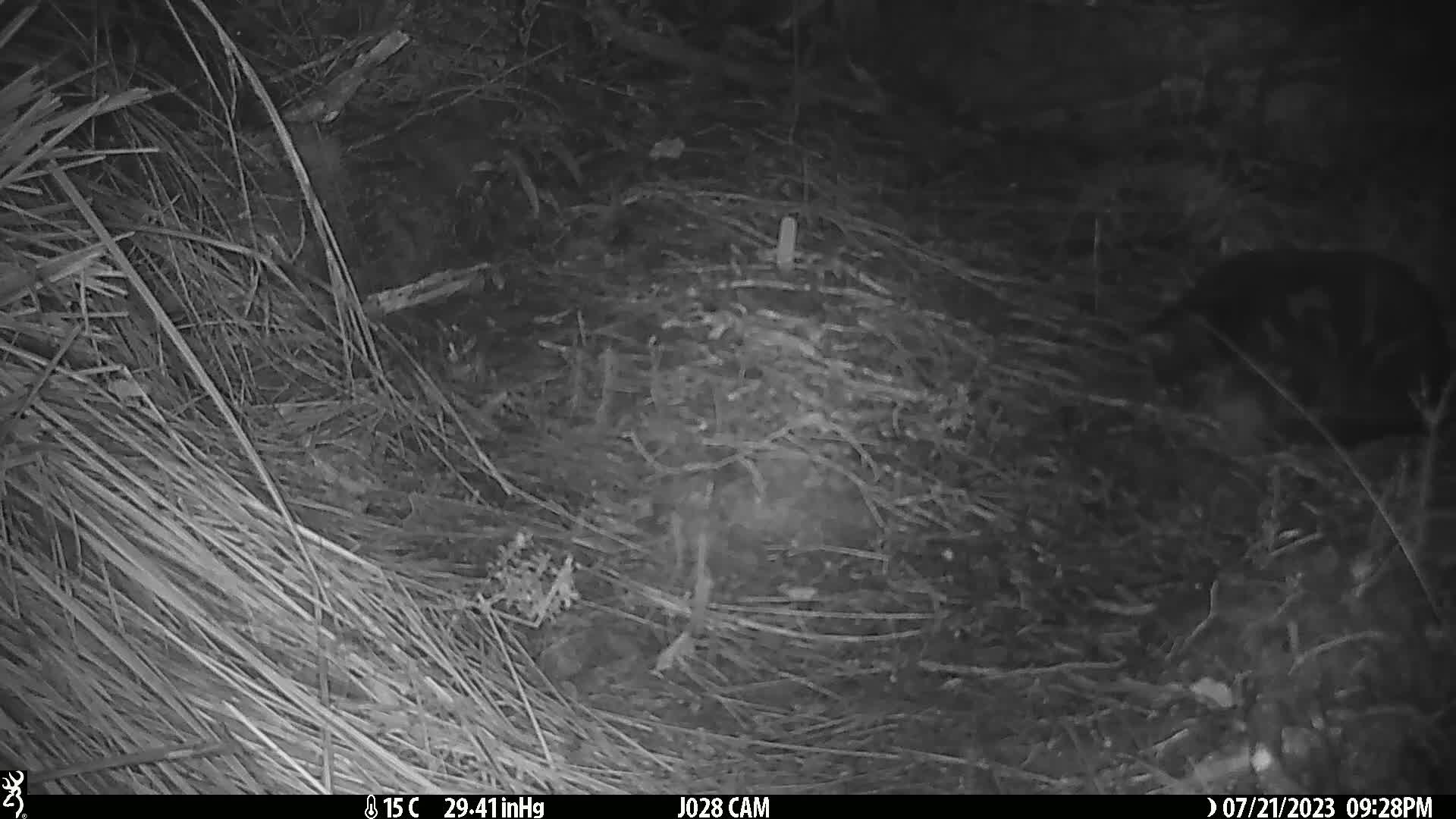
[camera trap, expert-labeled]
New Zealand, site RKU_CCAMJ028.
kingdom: Animalia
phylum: Chordata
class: Mammalia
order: Carnivora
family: Felidae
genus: Felis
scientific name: Felis catus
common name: domestic cat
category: cat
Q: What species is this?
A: Cat (domestic cat) (Felis catus).